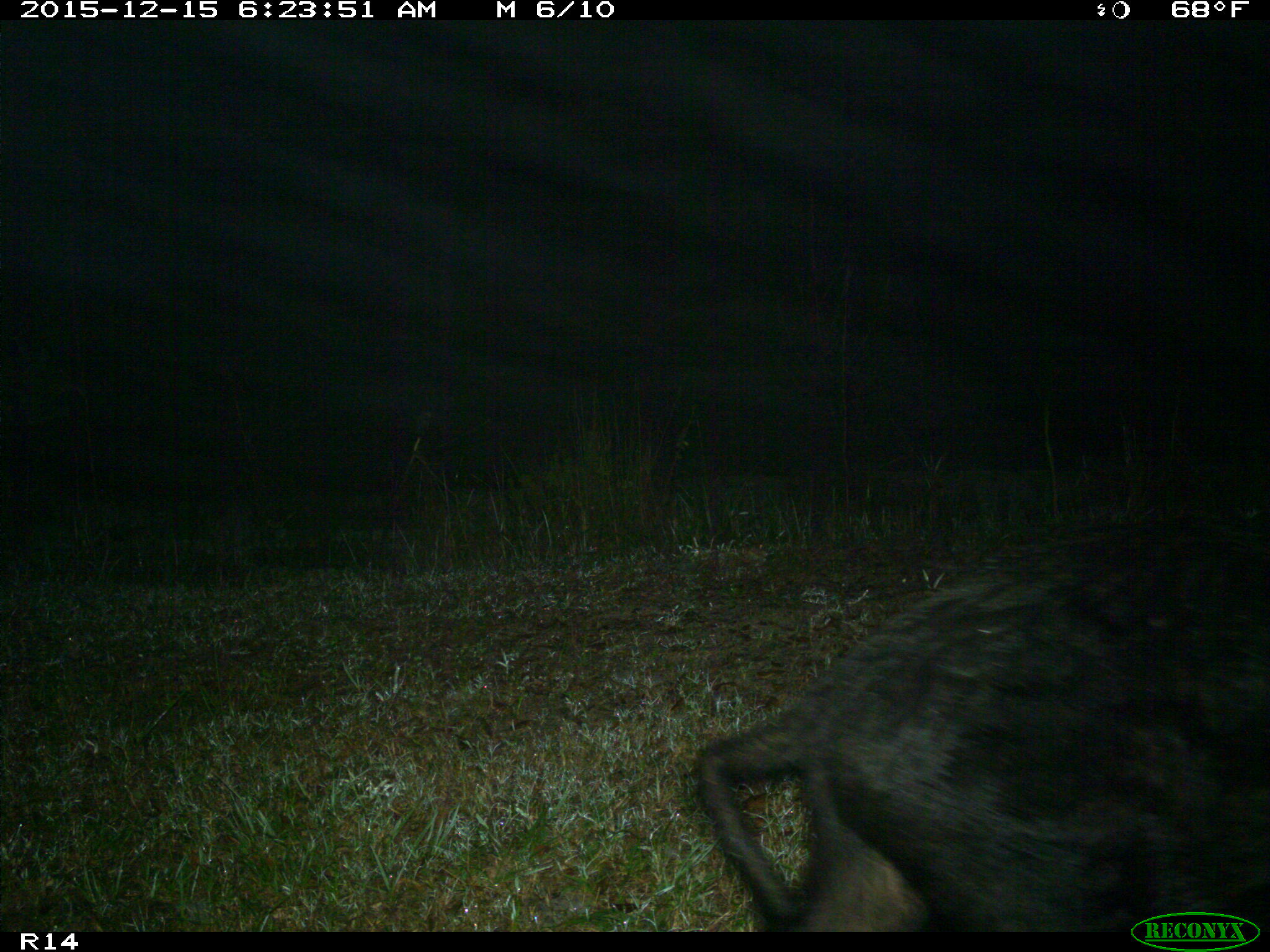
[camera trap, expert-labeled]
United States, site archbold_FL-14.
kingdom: Animalia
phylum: Chordata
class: Mammalia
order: Artiodactyla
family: Suidae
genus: Sus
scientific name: Sus scrofa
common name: wild boar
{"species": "Sus scrofa (wild boar)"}